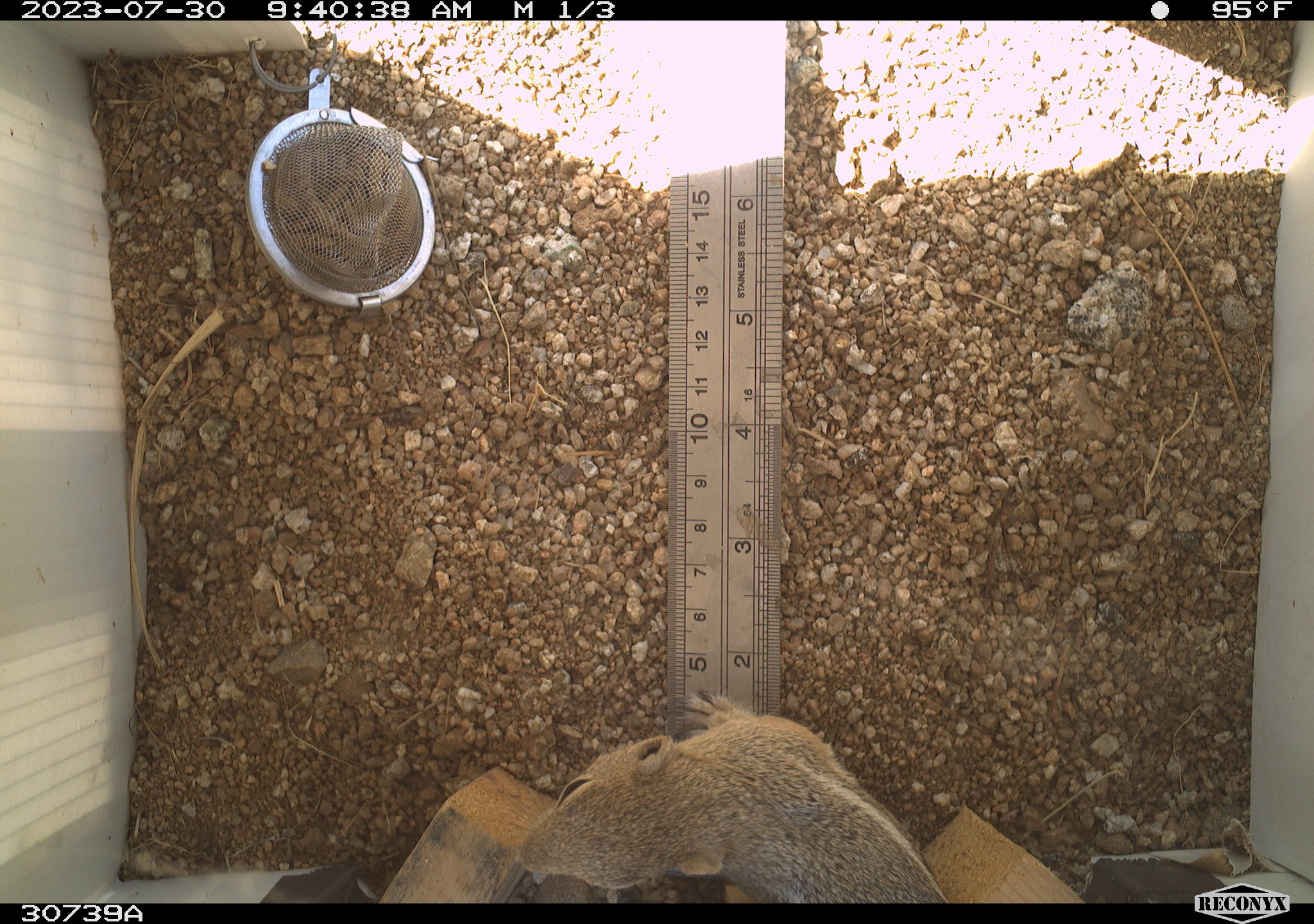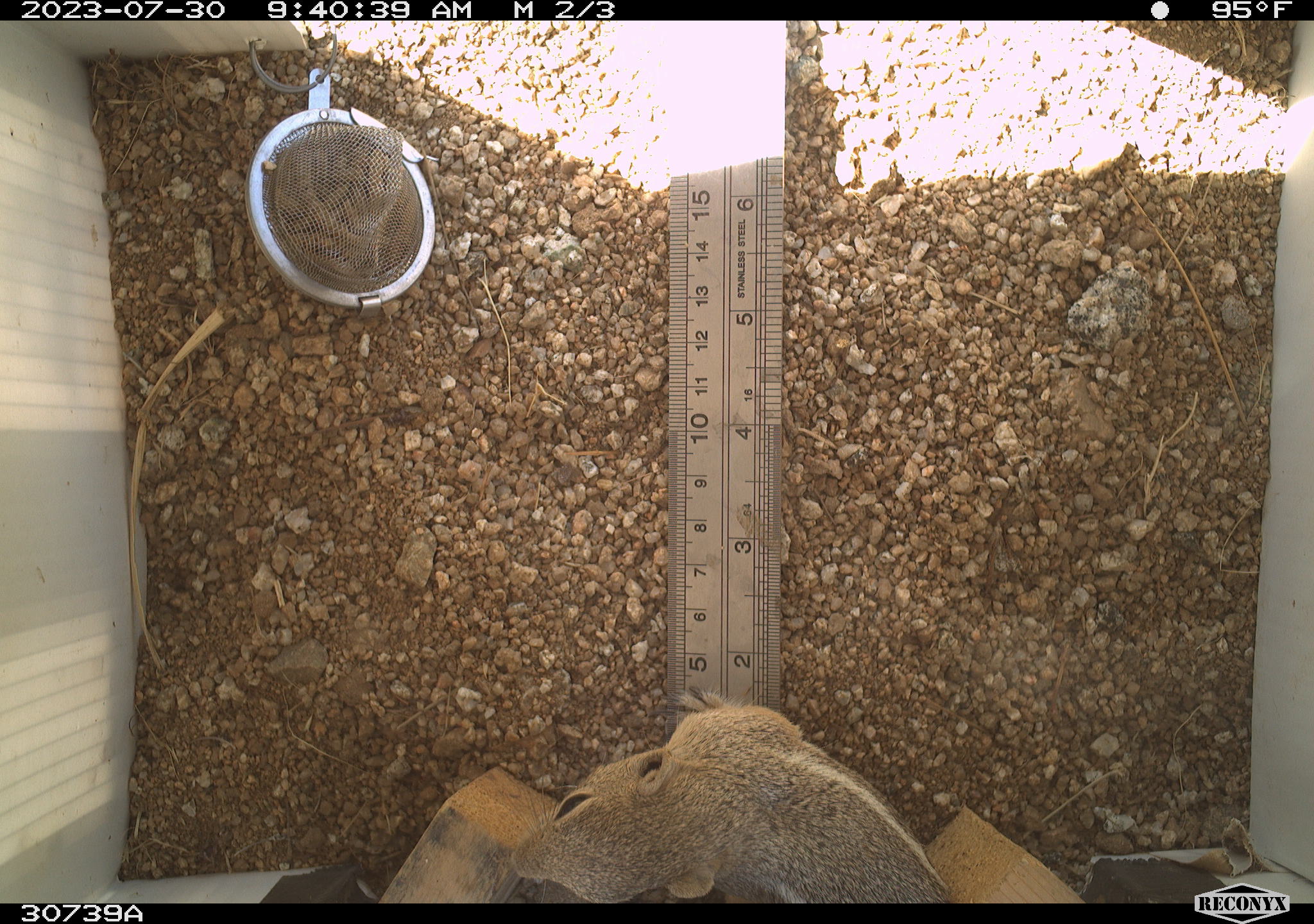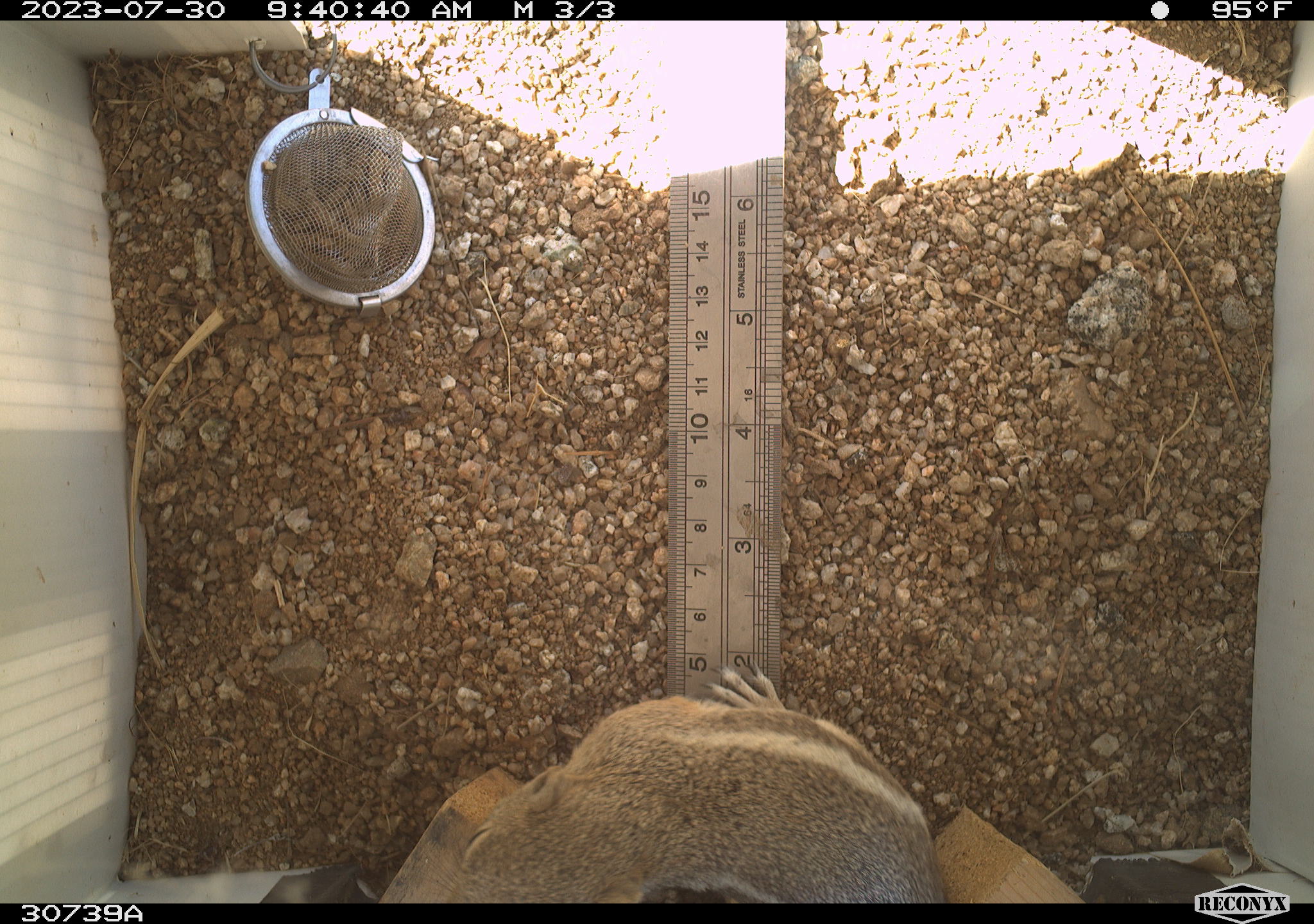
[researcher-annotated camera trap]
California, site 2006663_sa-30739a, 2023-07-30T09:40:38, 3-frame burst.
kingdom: Animalia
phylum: Chordata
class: Mammalia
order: Rodentia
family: Sciuridae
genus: Ammospermophilus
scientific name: Ammospermophilus leucurus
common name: white-tailed antelope squirrel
White-tailed antelope squirrel (Ammospermophilus leucurus).